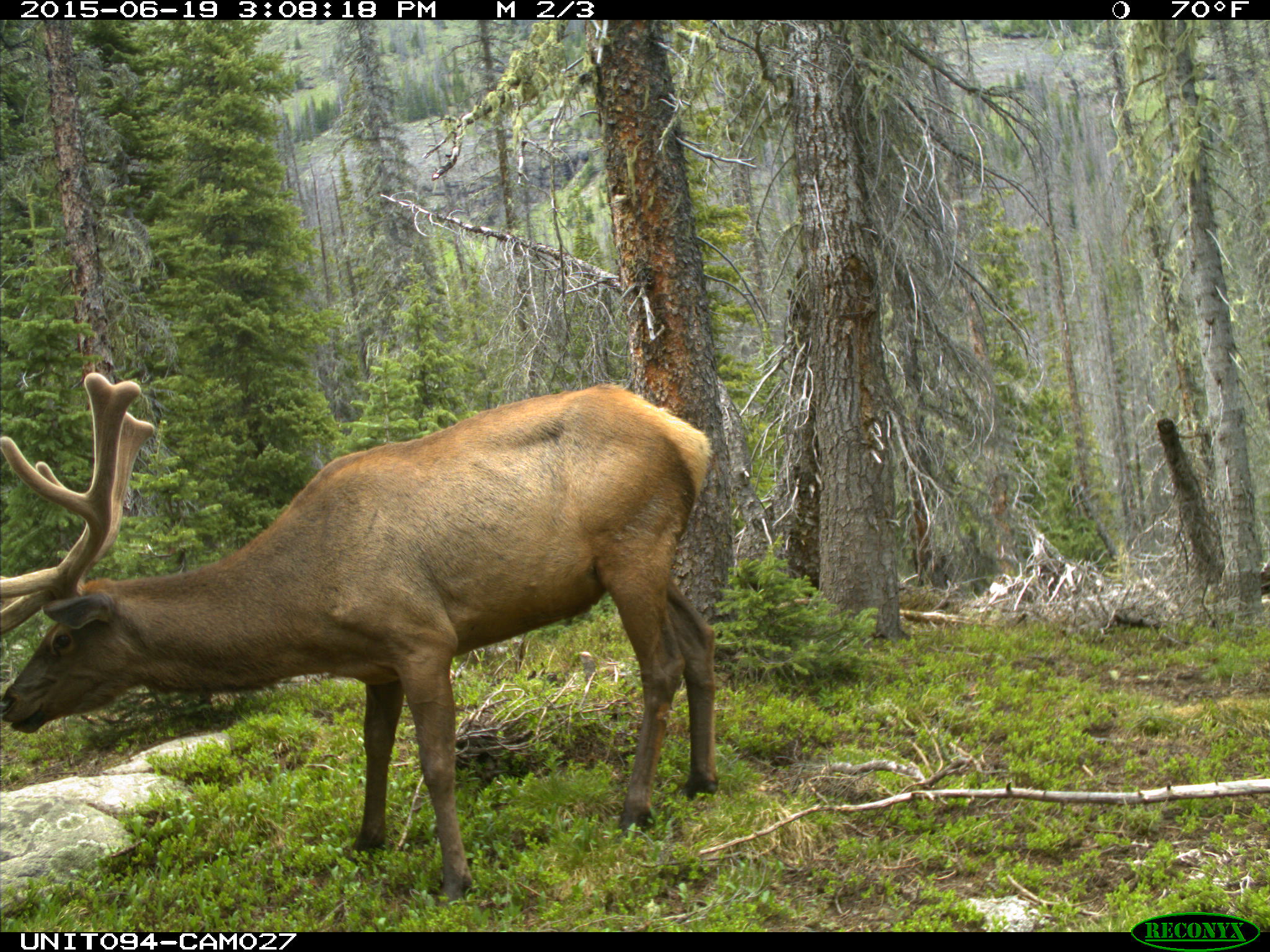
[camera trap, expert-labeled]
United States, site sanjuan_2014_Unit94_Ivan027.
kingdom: Animalia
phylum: Chordata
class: Mammalia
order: Artiodactyla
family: Cervidae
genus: Cervus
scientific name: Cervus elaphus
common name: red deer